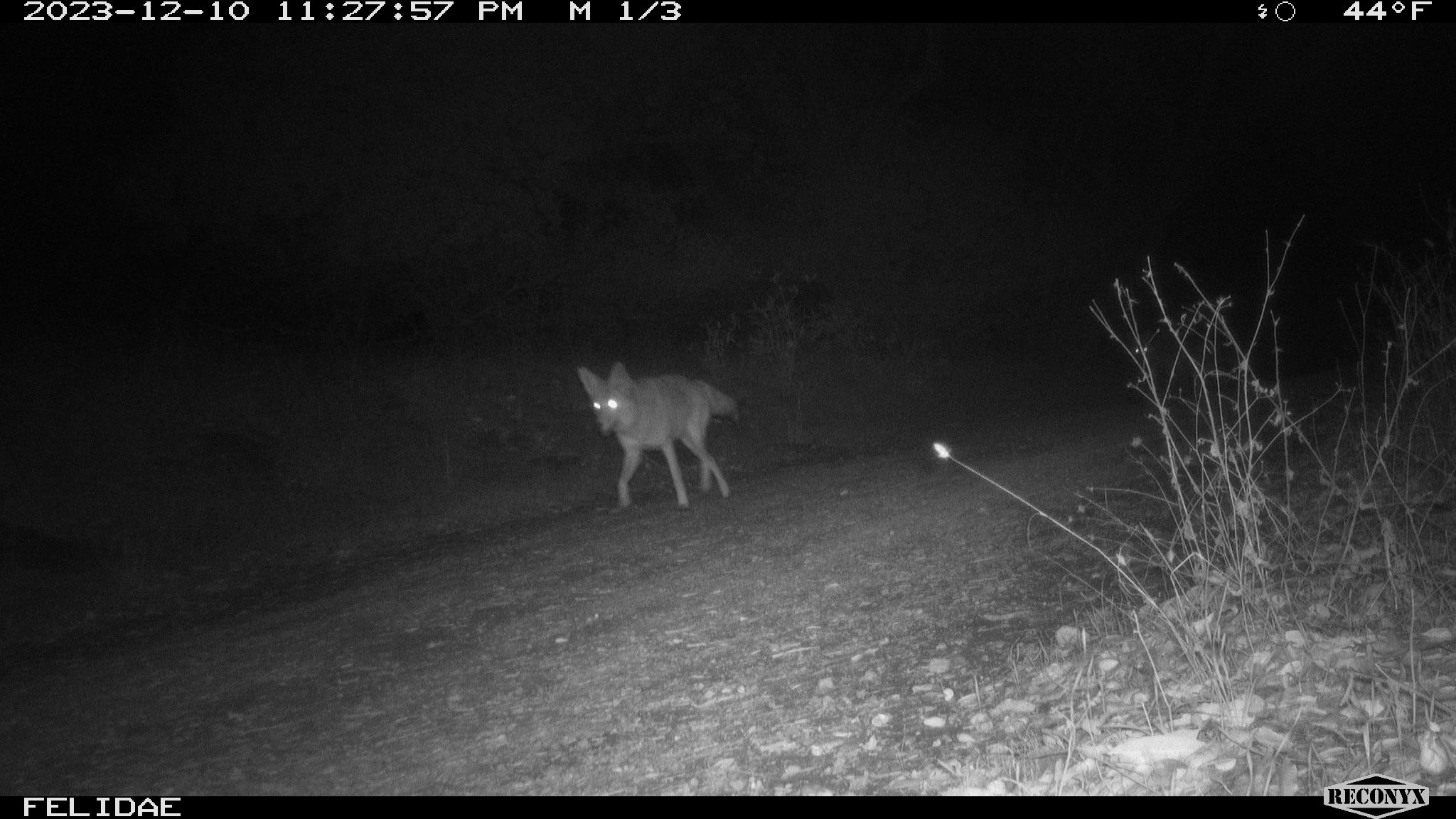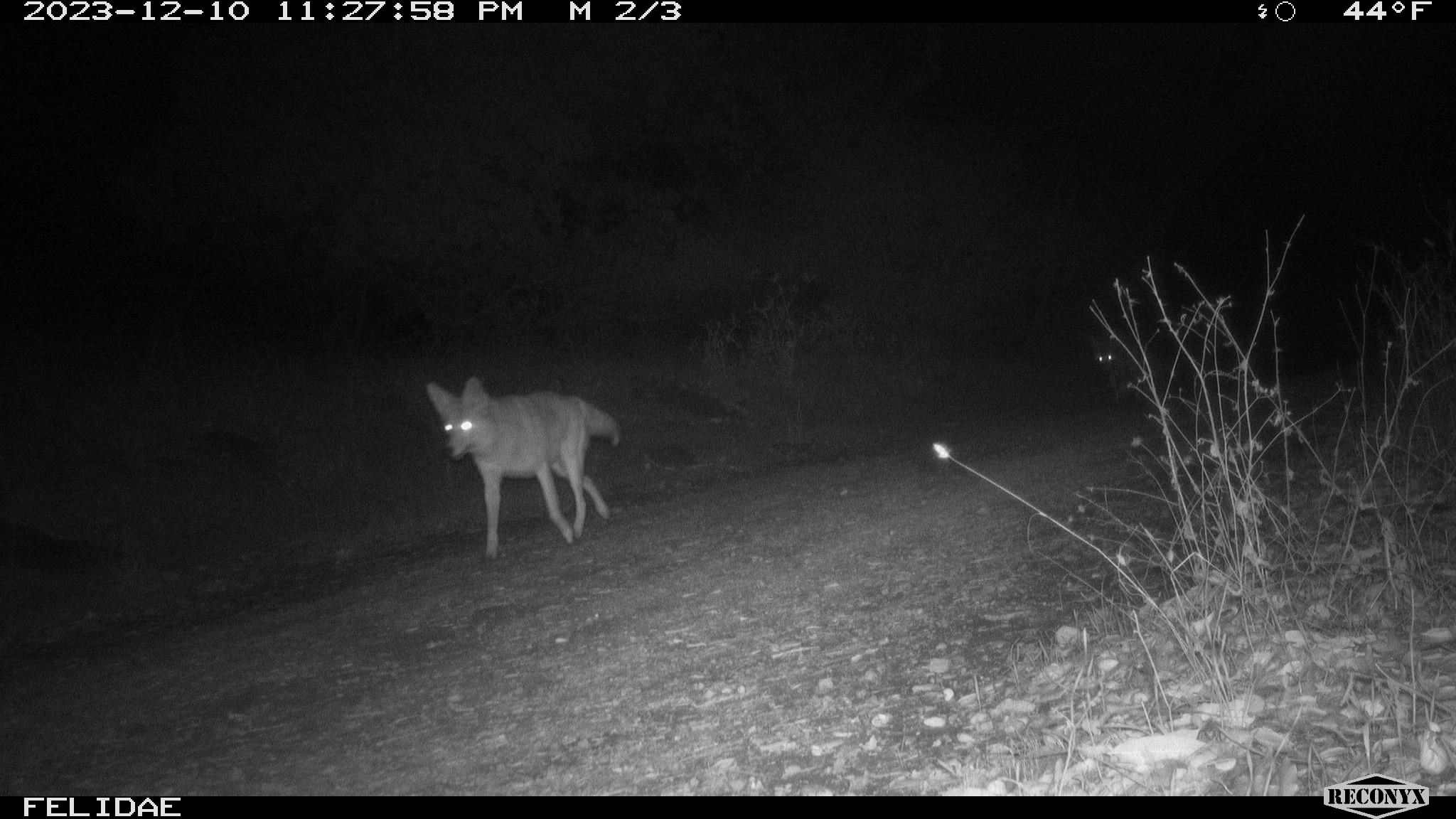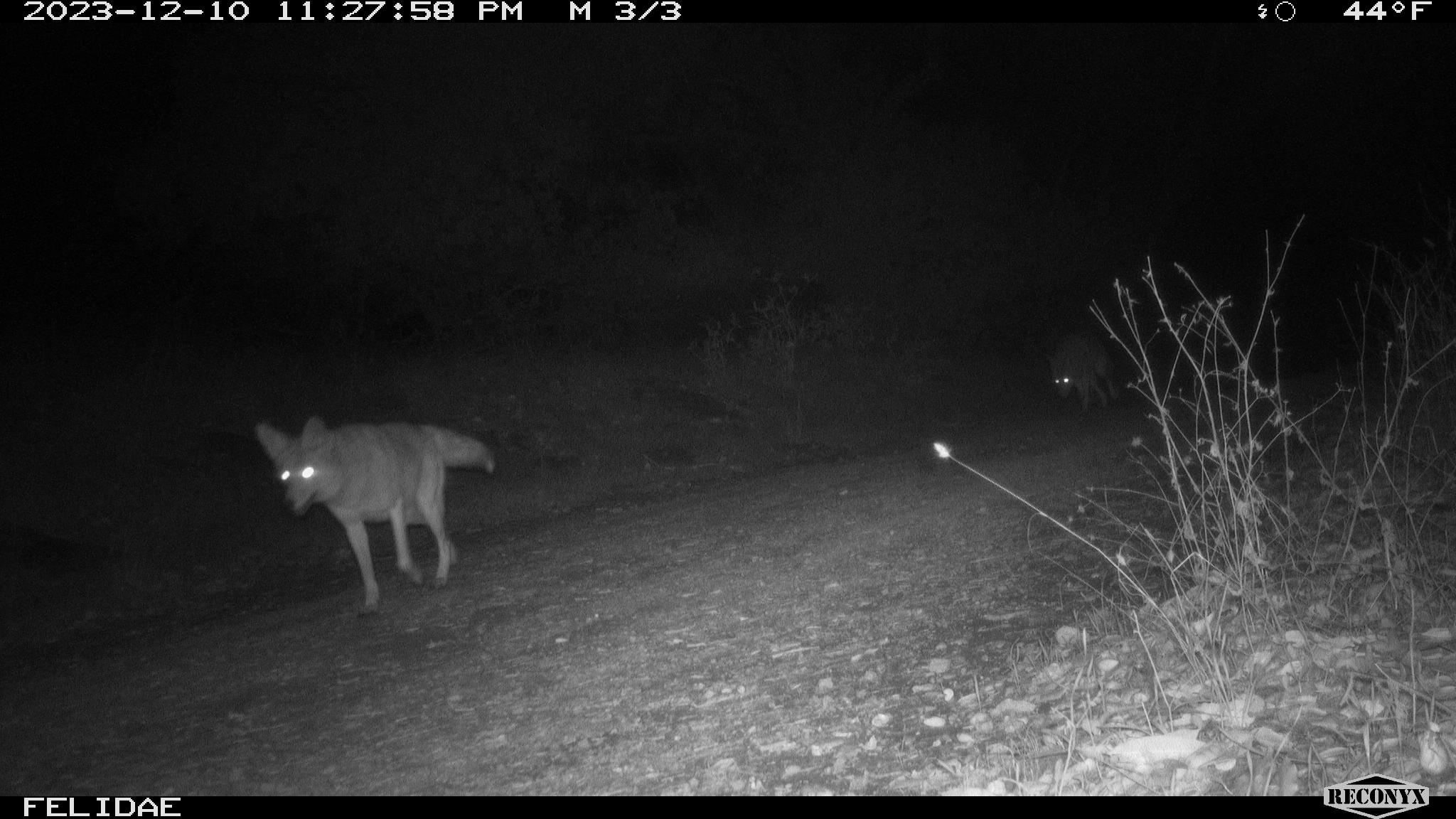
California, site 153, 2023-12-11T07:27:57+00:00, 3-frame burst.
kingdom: Animalia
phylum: Chordata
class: Mammalia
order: Carnivora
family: Canidae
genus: Canis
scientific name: Canis latrans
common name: coyote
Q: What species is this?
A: Coyote (Canis latrans).